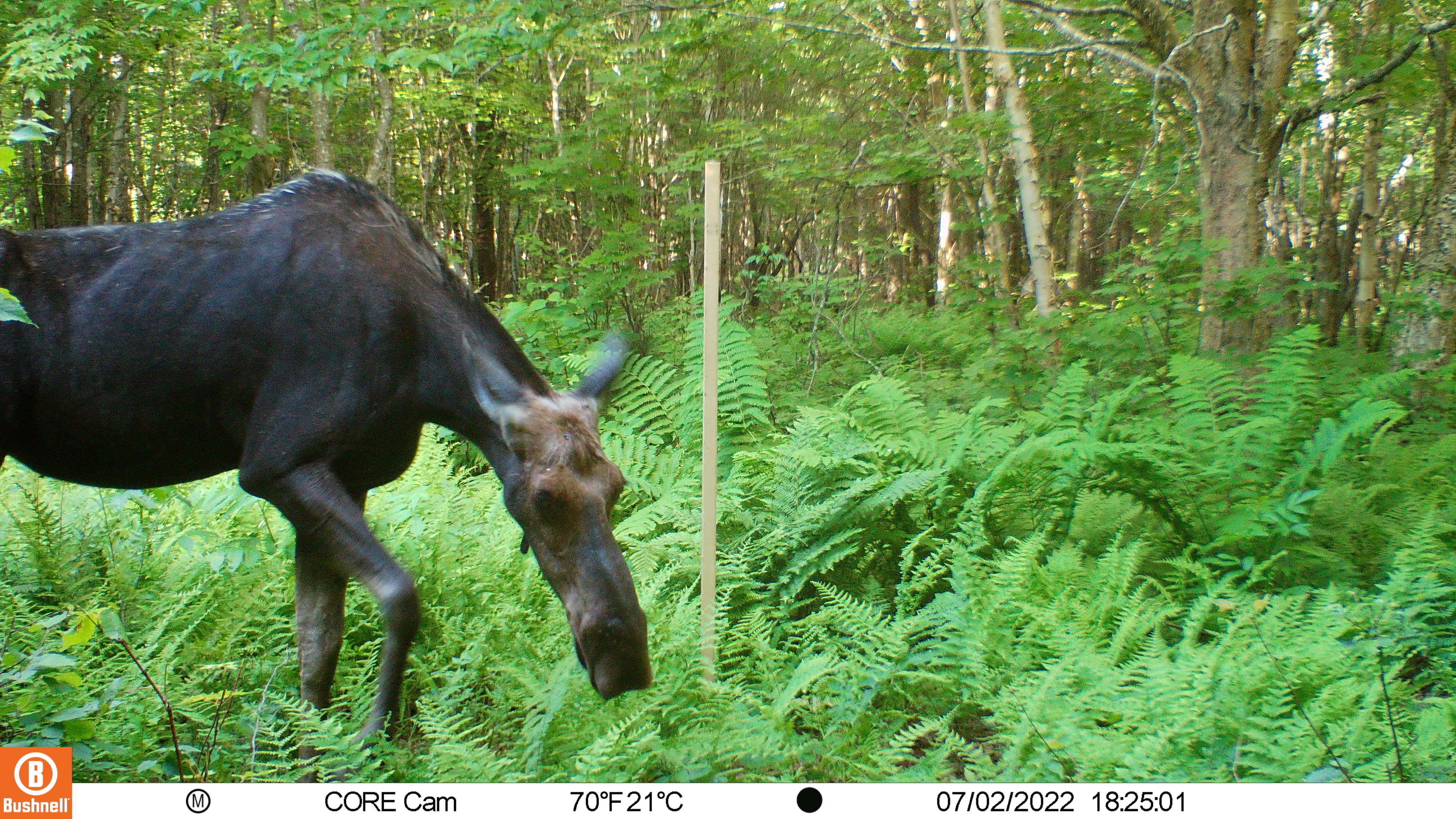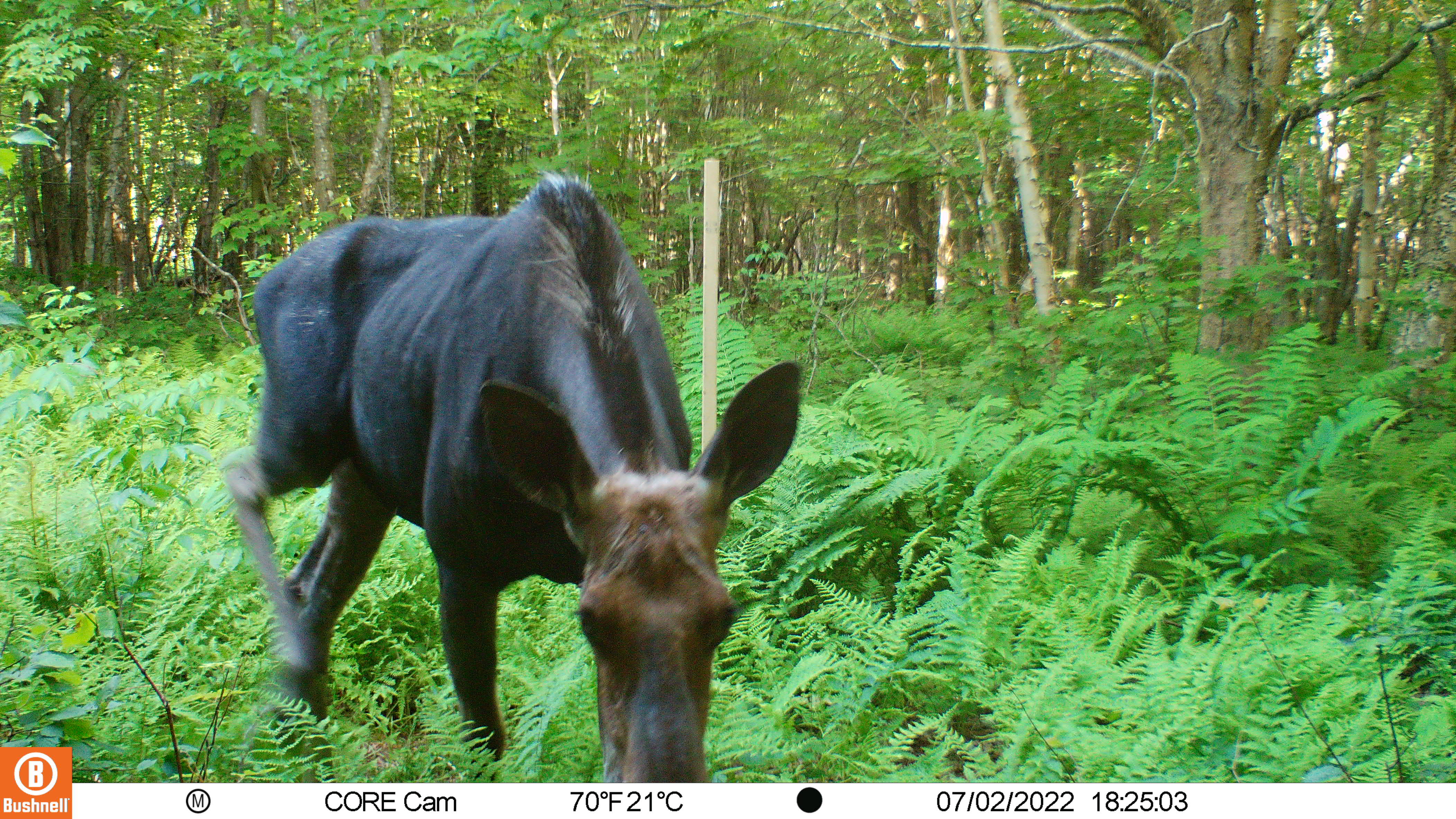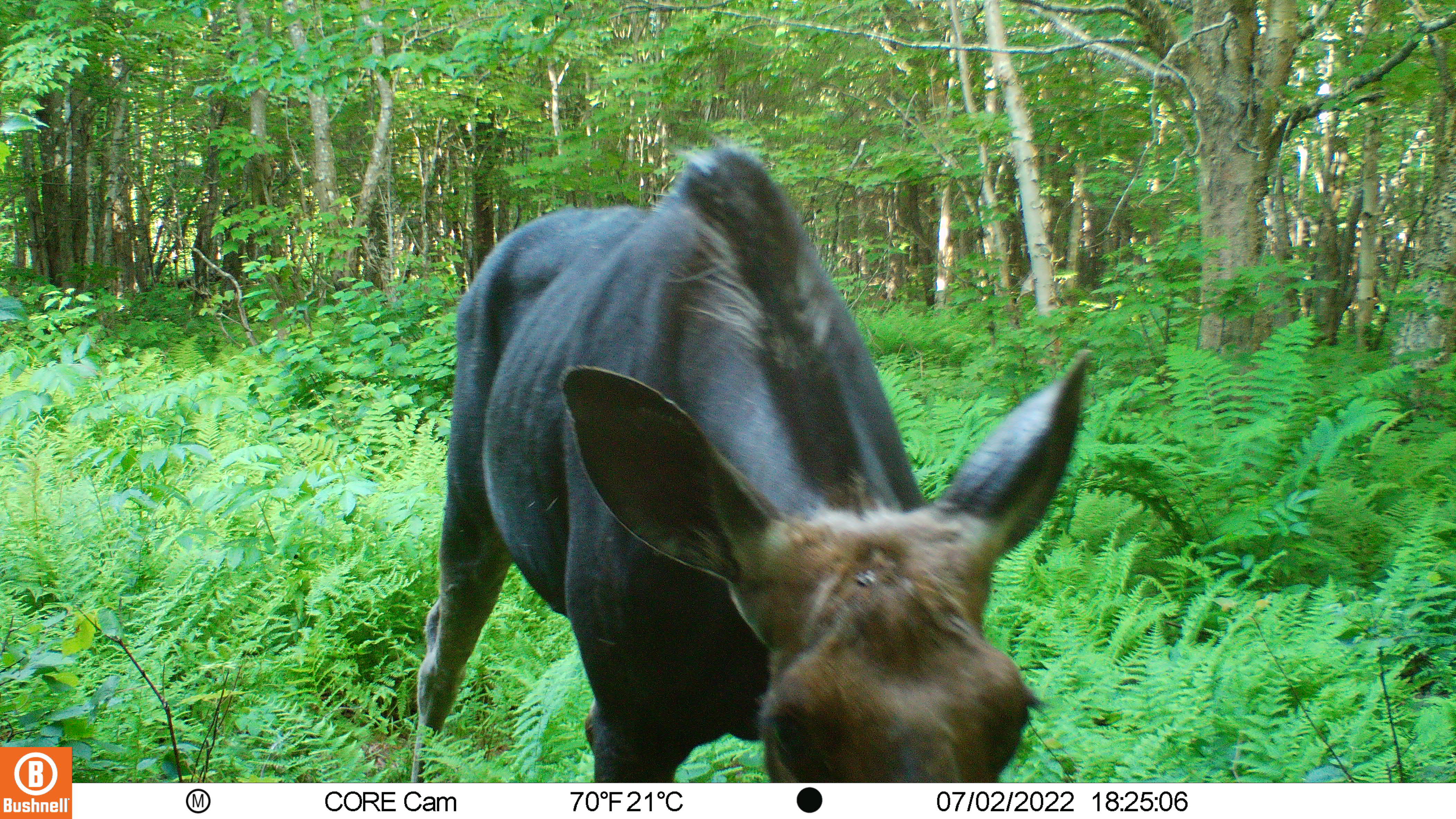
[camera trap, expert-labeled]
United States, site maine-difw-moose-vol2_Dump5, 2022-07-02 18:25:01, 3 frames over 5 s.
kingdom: Animalia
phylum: Chordata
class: Mammalia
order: Artiodactyla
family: Cervidae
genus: Alces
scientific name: Alces alces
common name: moose